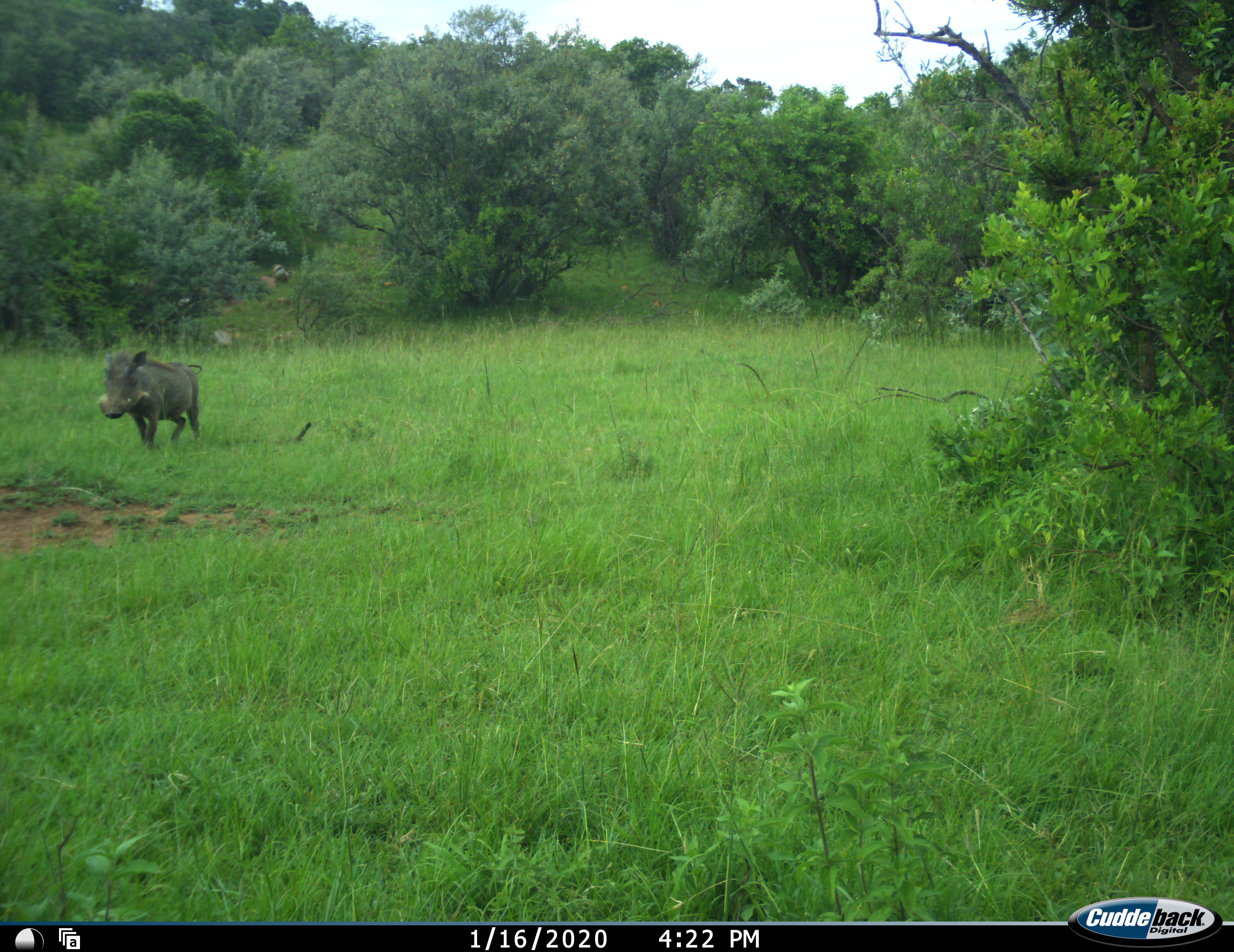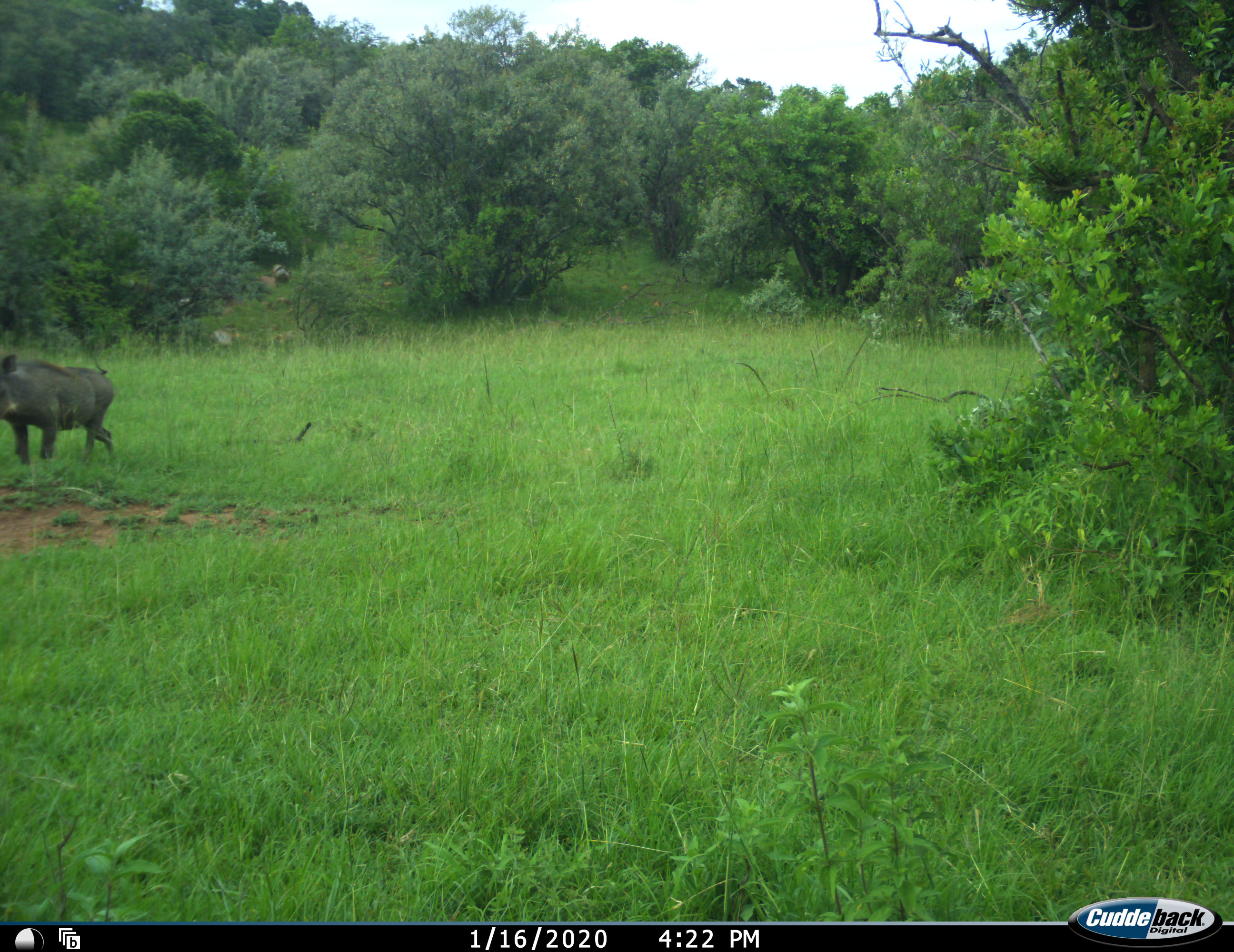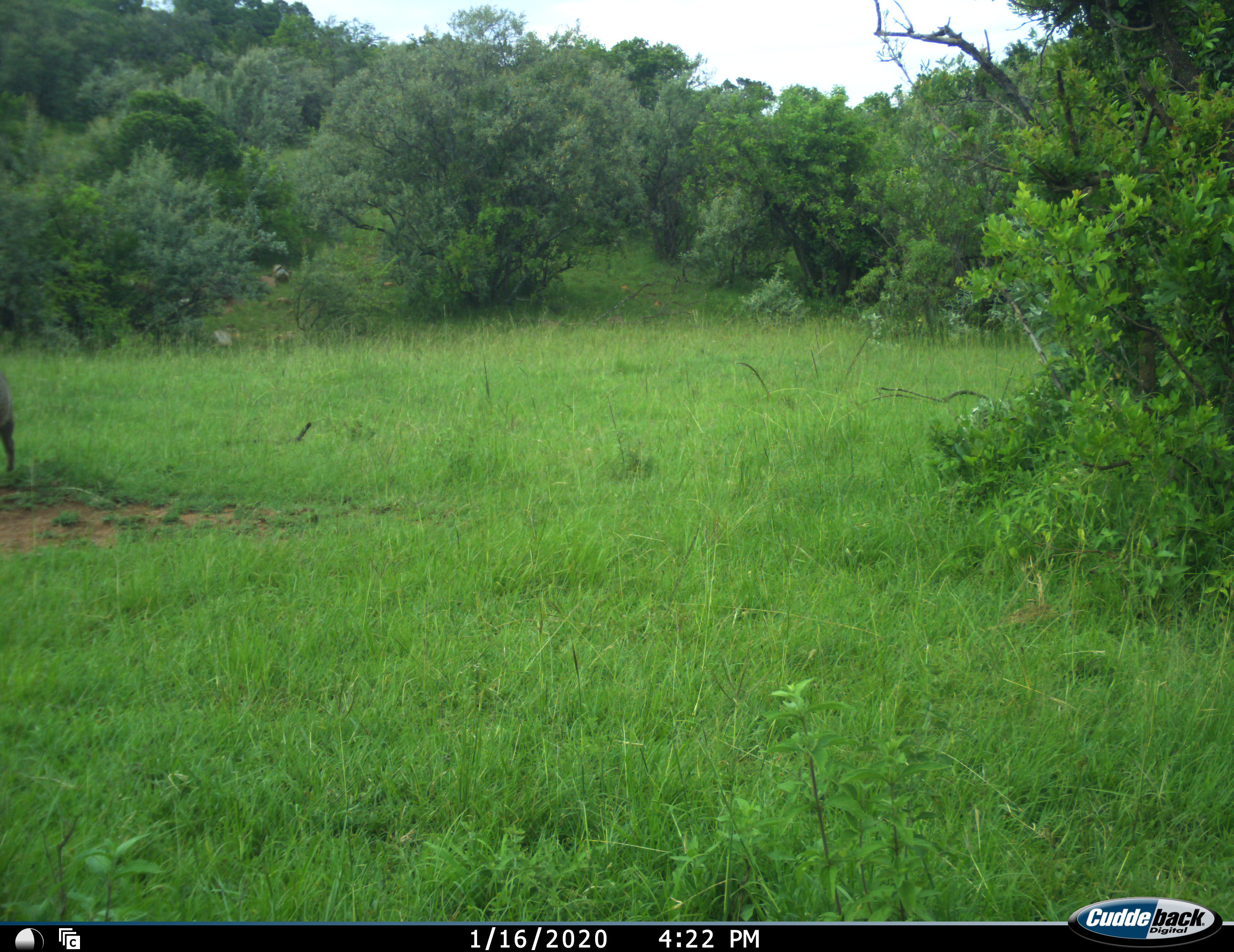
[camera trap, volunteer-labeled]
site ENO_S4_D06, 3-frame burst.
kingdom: Animalia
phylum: Chordata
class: Mammalia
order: Artiodactyla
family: Suidae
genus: Phacochoerus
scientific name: Phacochoerus africanus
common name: warthog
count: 1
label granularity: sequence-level